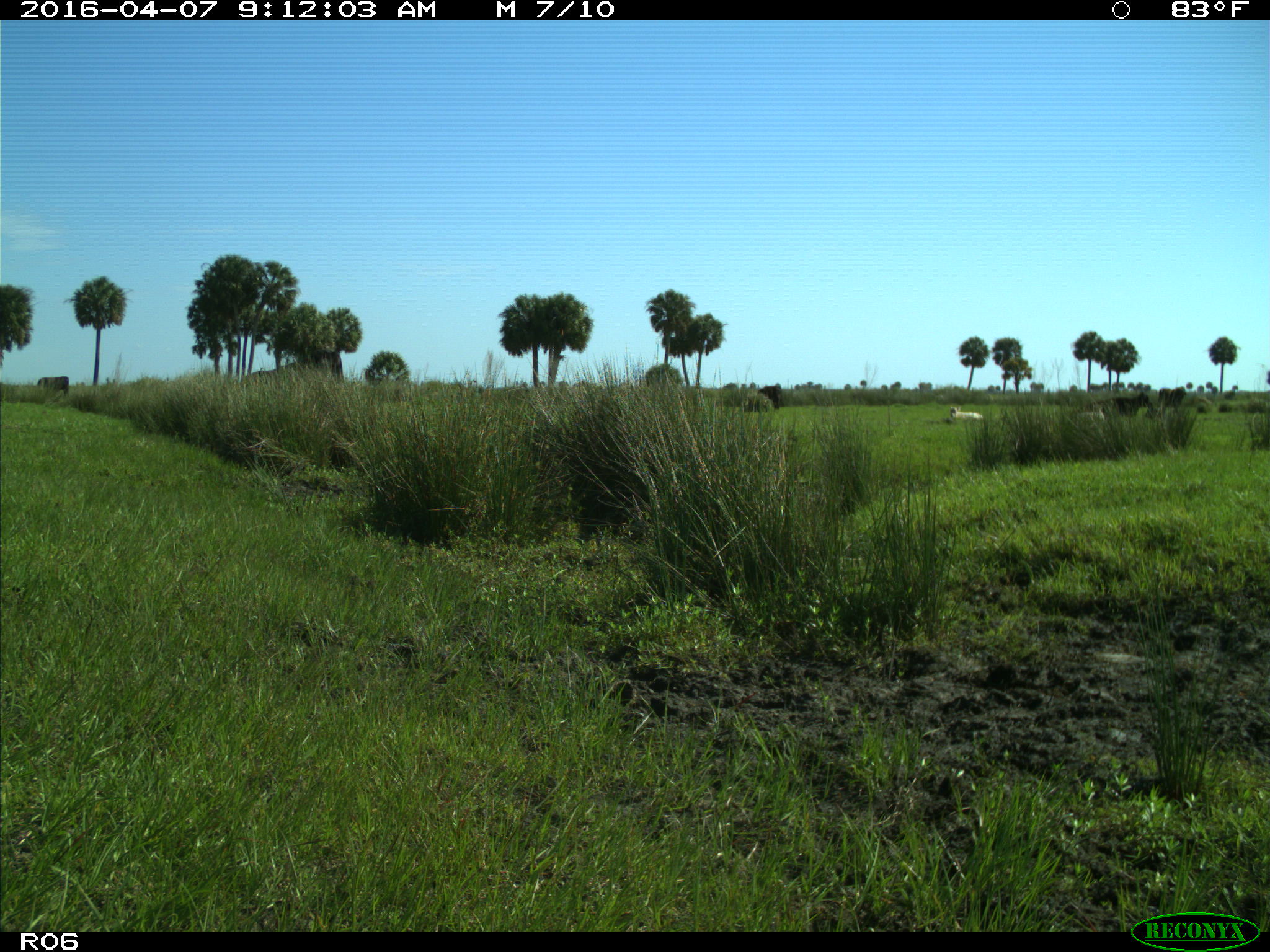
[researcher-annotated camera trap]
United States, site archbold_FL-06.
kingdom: Animalia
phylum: Chordata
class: Mammalia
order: Artiodactyla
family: Bovidae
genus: Bos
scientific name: Bos taurus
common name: domestic cow